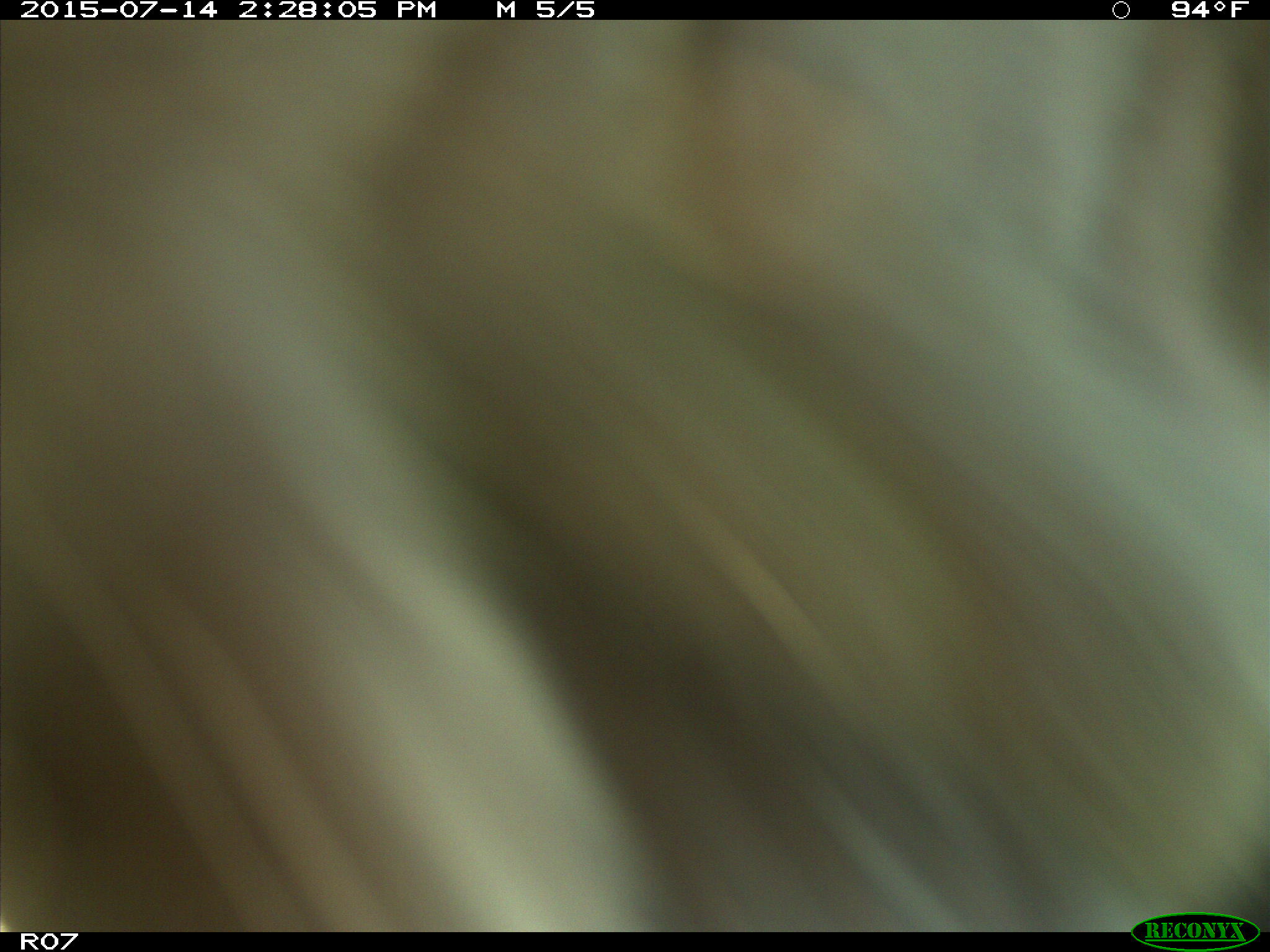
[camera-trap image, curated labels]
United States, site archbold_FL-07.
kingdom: Animalia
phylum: Chordata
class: Mammalia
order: Artiodactyla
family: Bovidae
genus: Bos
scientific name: Bos taurus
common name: domestic cow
Bos taurus (domestic cow).